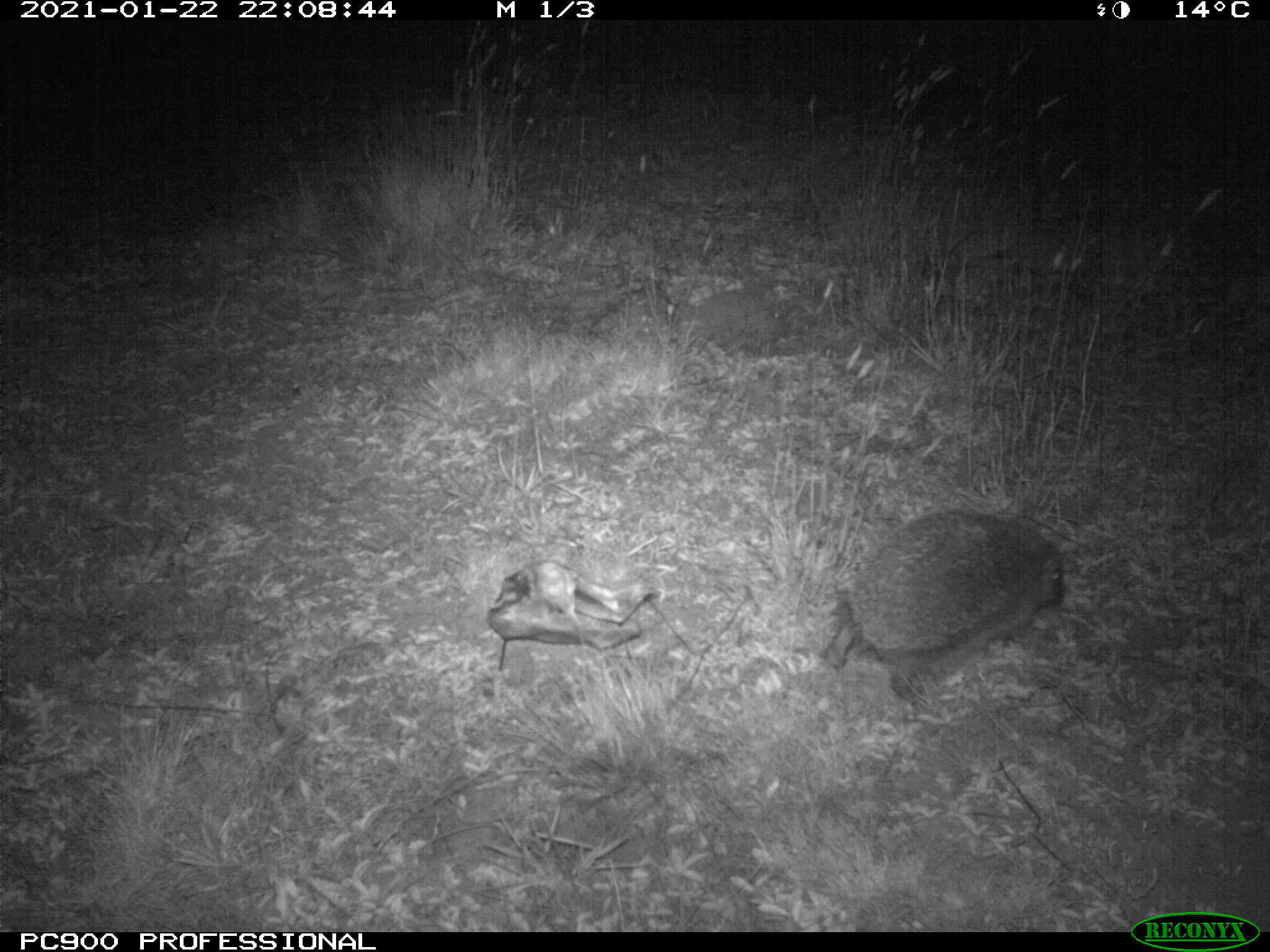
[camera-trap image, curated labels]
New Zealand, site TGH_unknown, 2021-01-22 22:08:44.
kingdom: Animalia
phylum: Chordata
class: Mammalia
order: Eulipotyphla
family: Erinaceidae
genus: Erinaceus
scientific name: Erinaceus europaeus europaeus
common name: european hedgehog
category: hedgehog